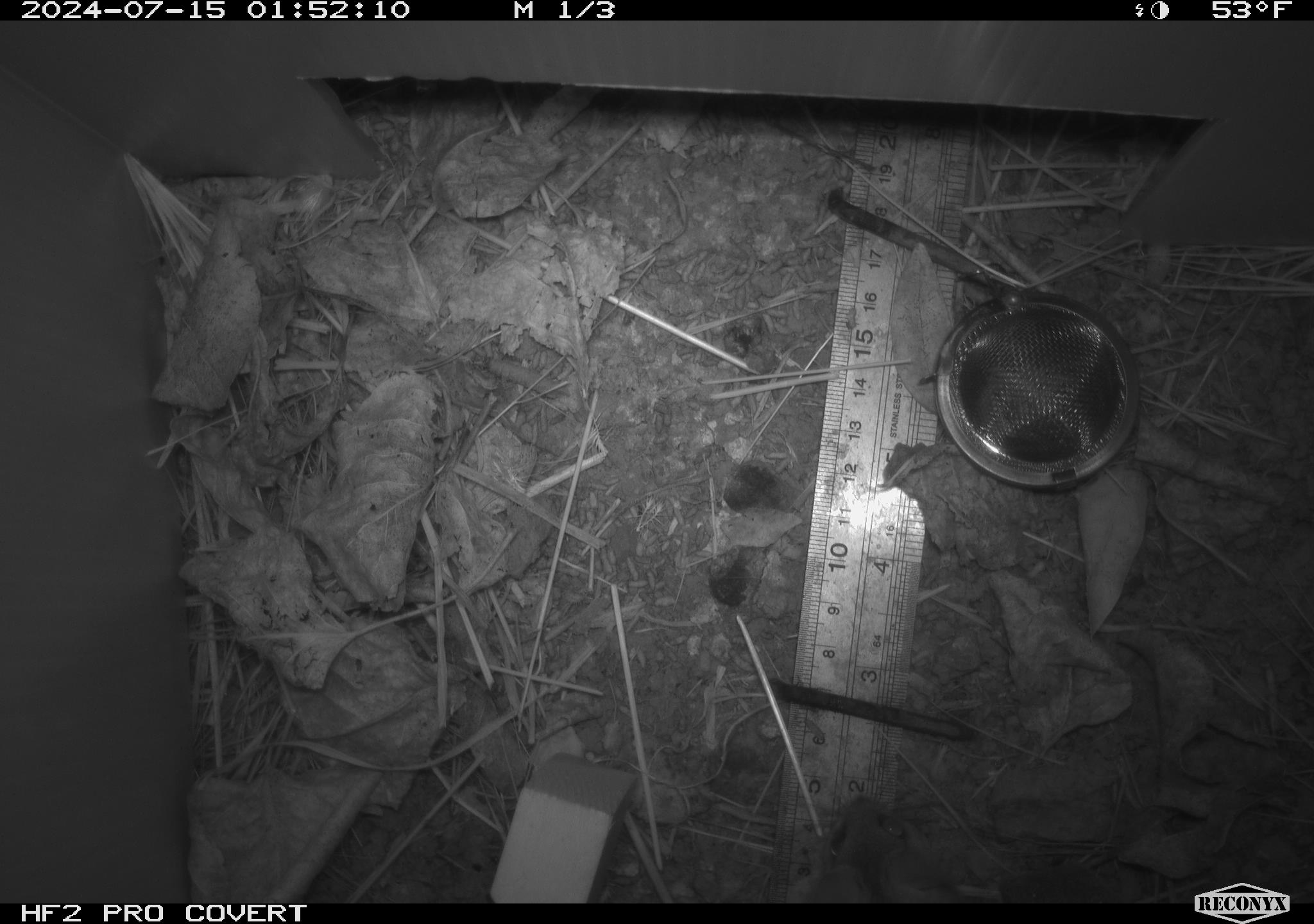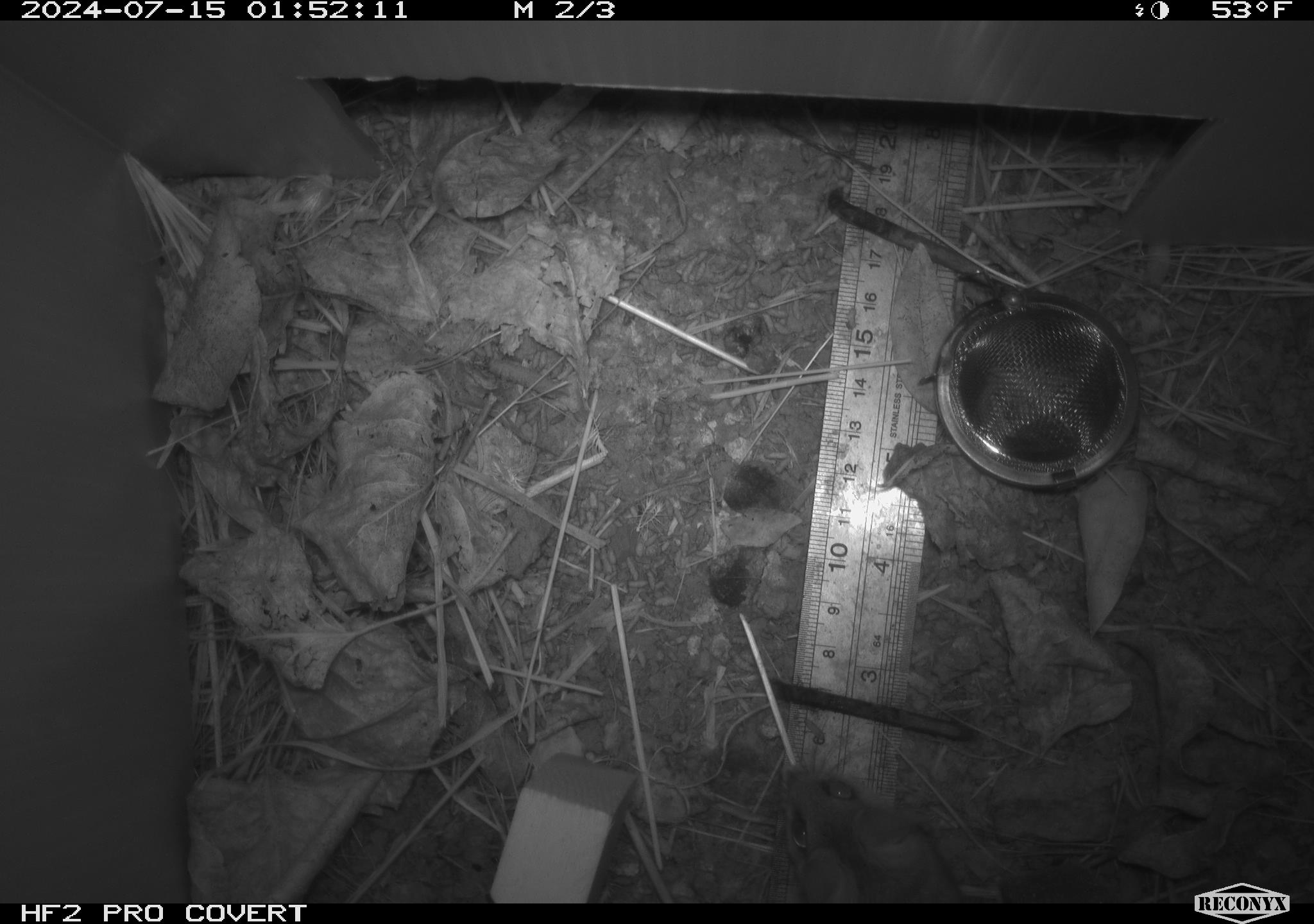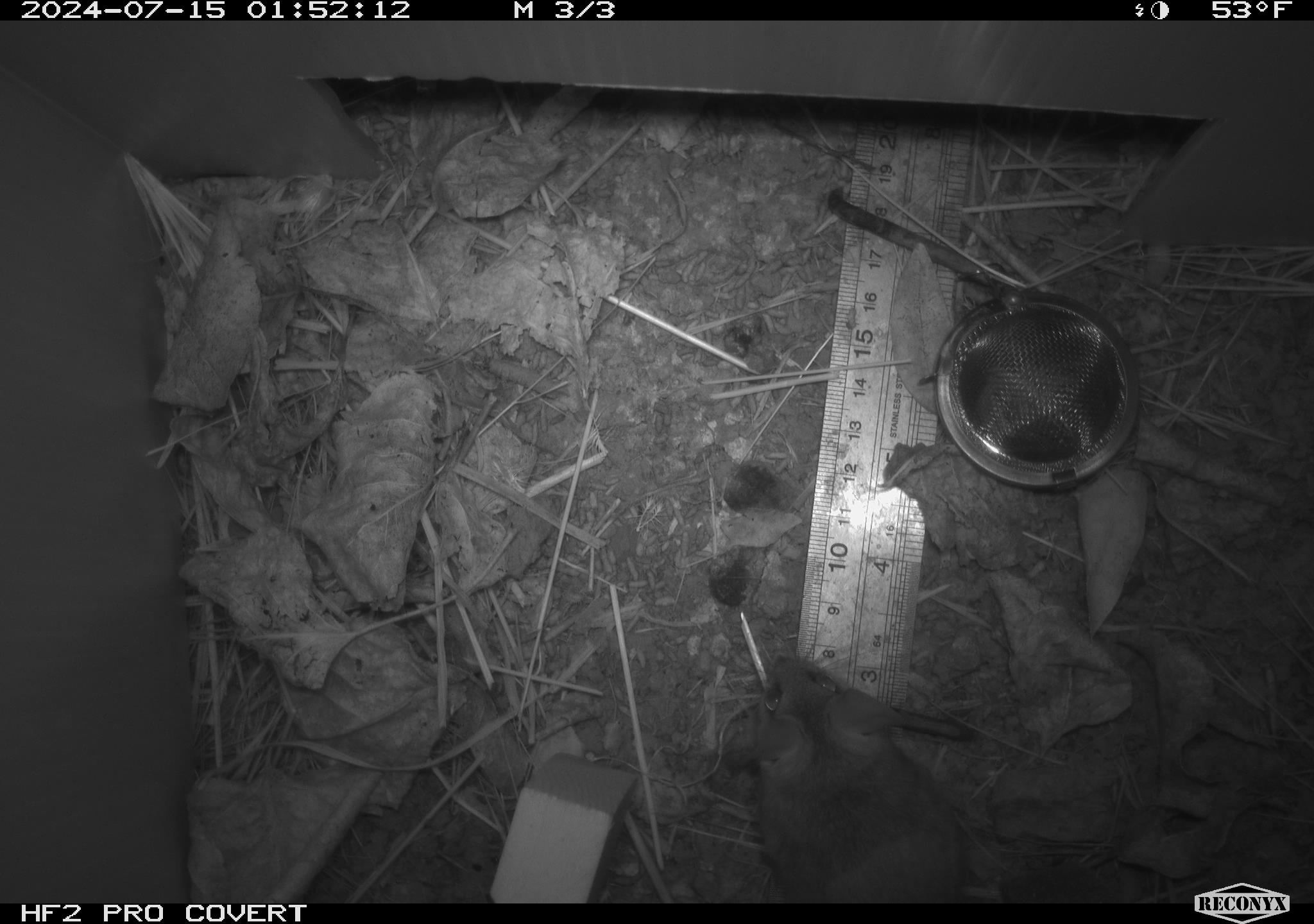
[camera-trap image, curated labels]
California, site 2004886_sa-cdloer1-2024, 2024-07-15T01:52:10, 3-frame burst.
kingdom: Animalia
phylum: Chordata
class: Mammalia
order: Rodentia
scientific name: Rodentia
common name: mouse species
Mouse species (Rodentia).